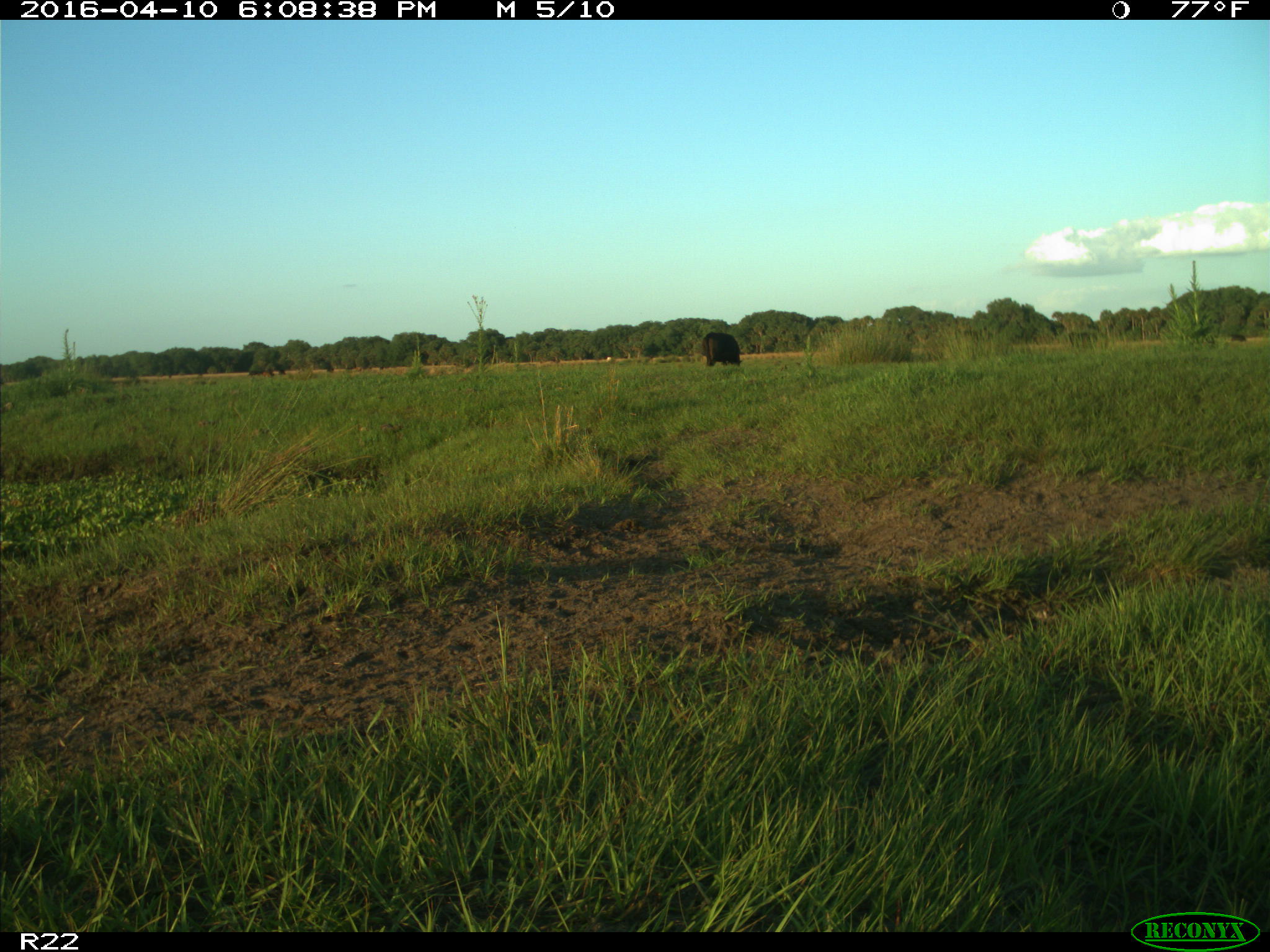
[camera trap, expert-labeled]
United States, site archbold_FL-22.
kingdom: Animalia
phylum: Chordata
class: Mammalia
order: Artiodactyla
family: Bovidae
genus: Bos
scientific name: Bos taurus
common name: domestic cow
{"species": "Bos taurus (domestic cow)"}